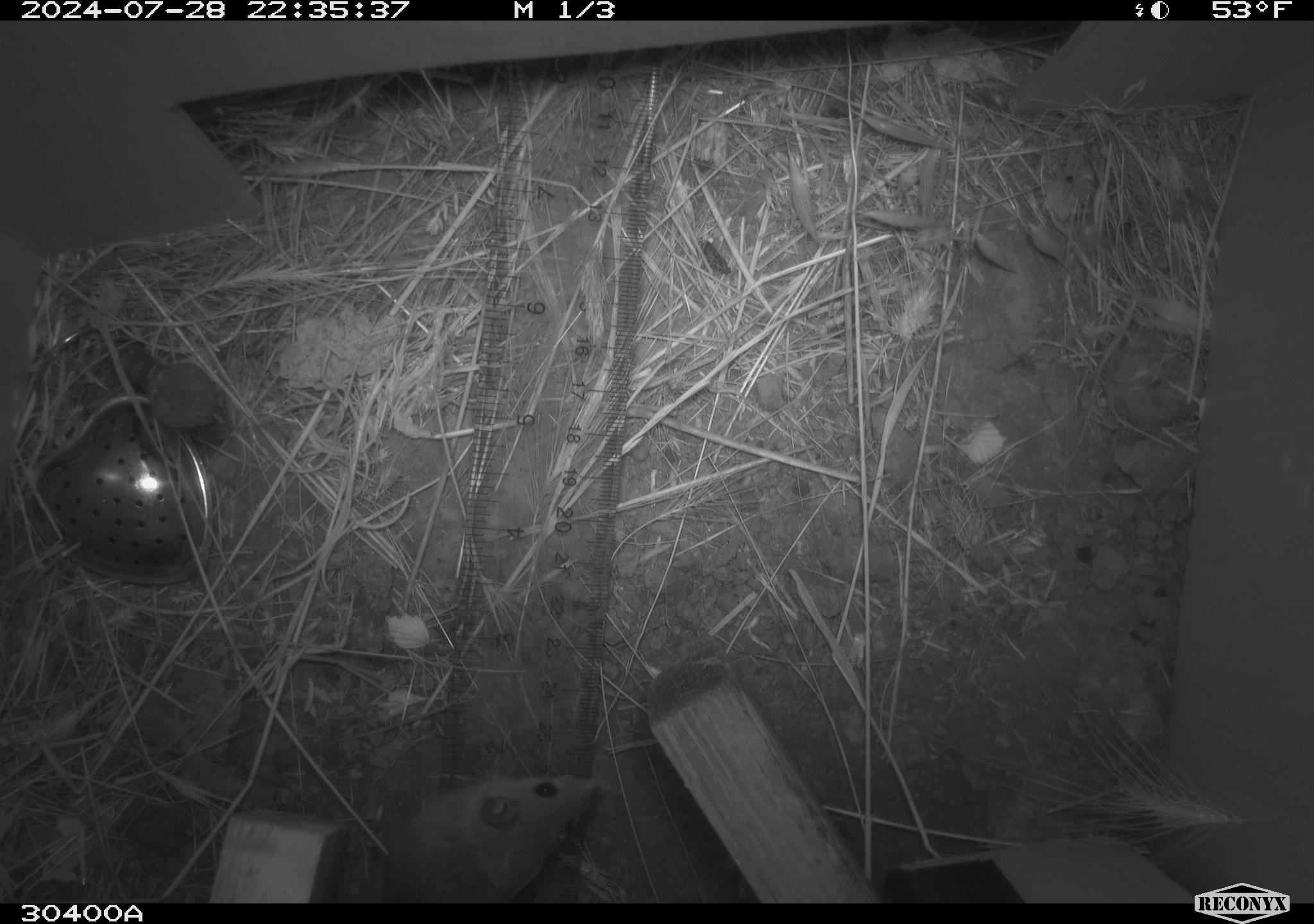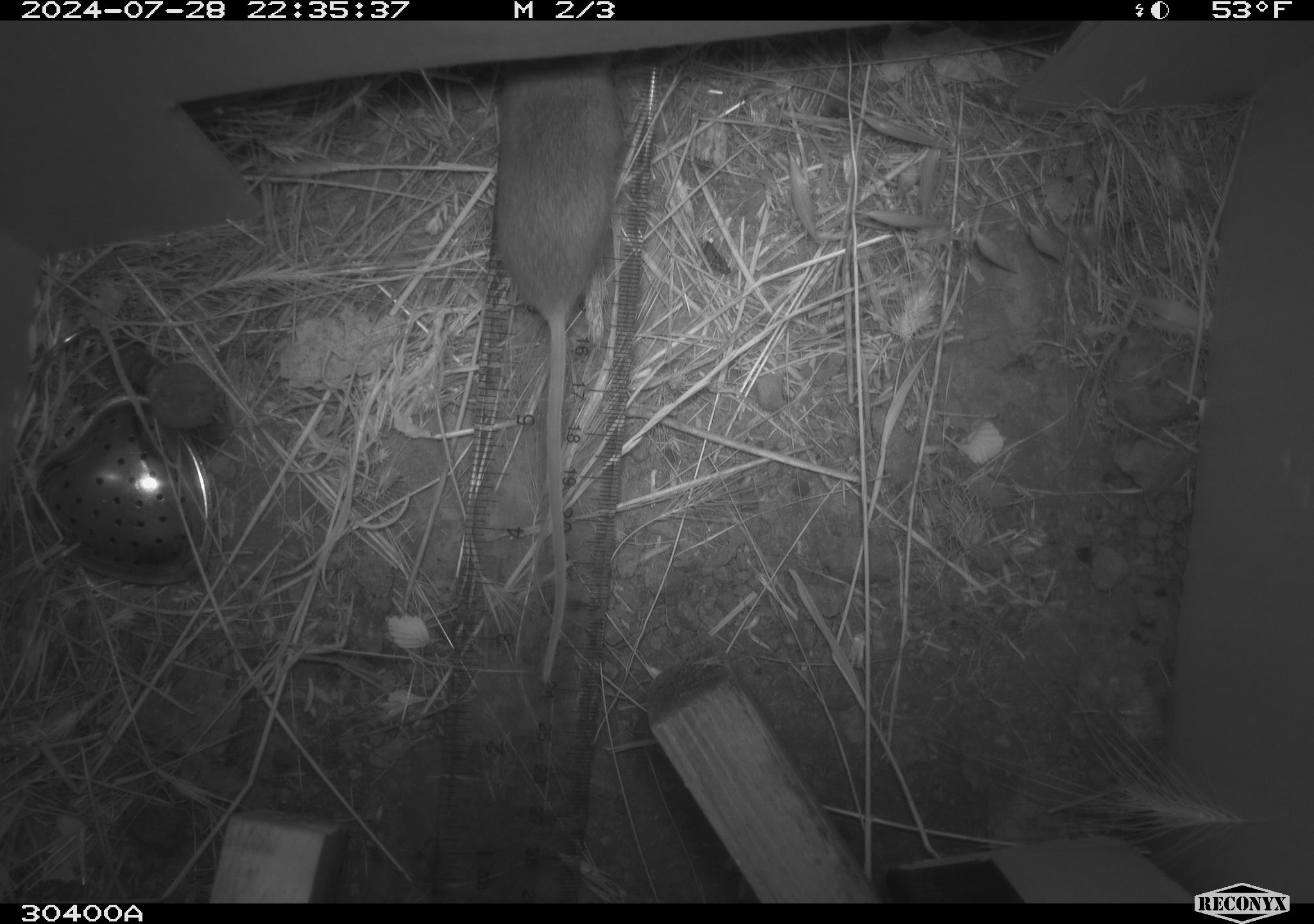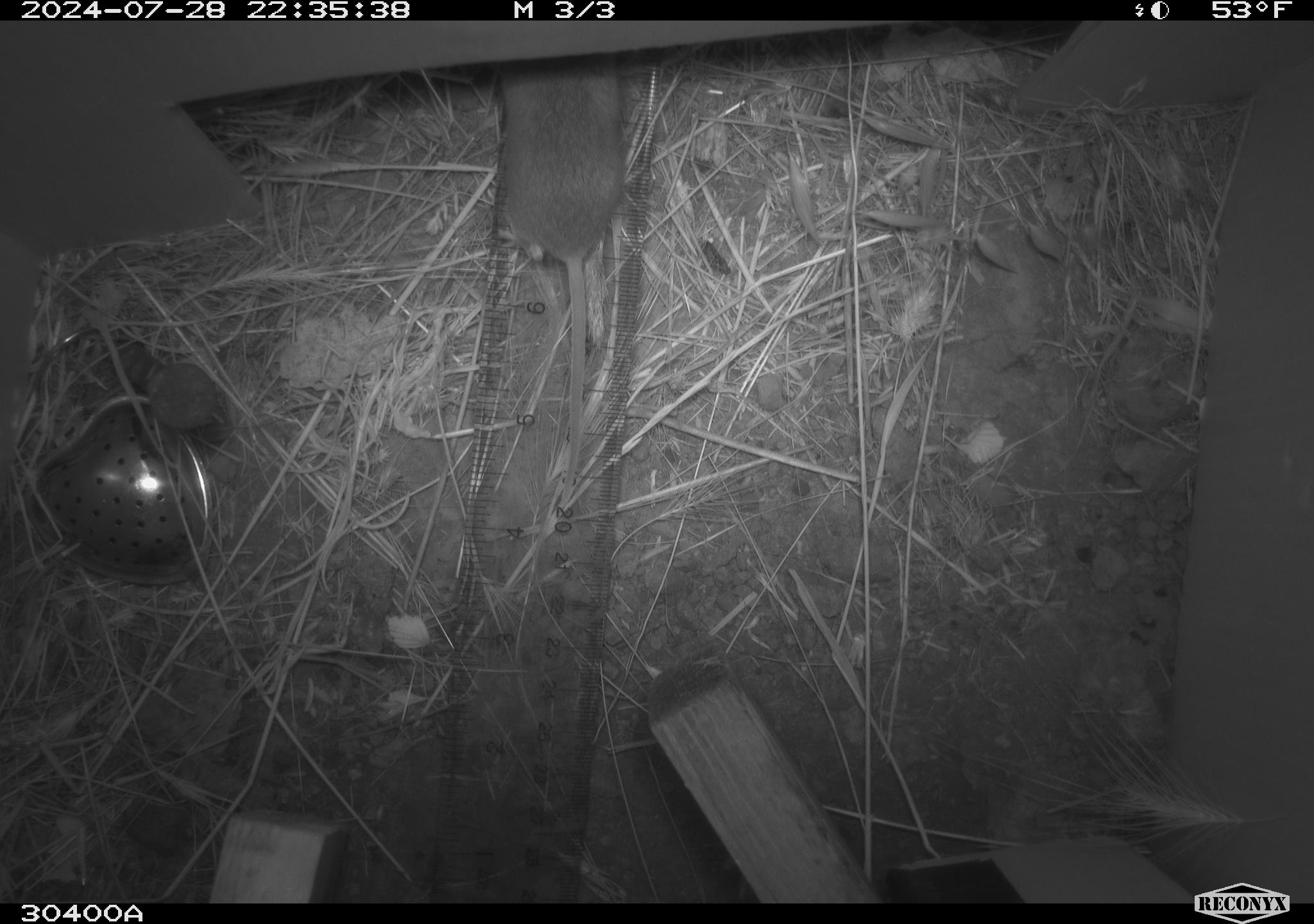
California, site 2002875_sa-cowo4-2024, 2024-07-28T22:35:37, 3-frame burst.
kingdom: Animalia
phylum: Chordata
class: Mammalia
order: Rodentia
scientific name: Rodentia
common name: mouse species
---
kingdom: Animalia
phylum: Chordata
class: Mammalia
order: Rodentia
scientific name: Rodentia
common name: rodent